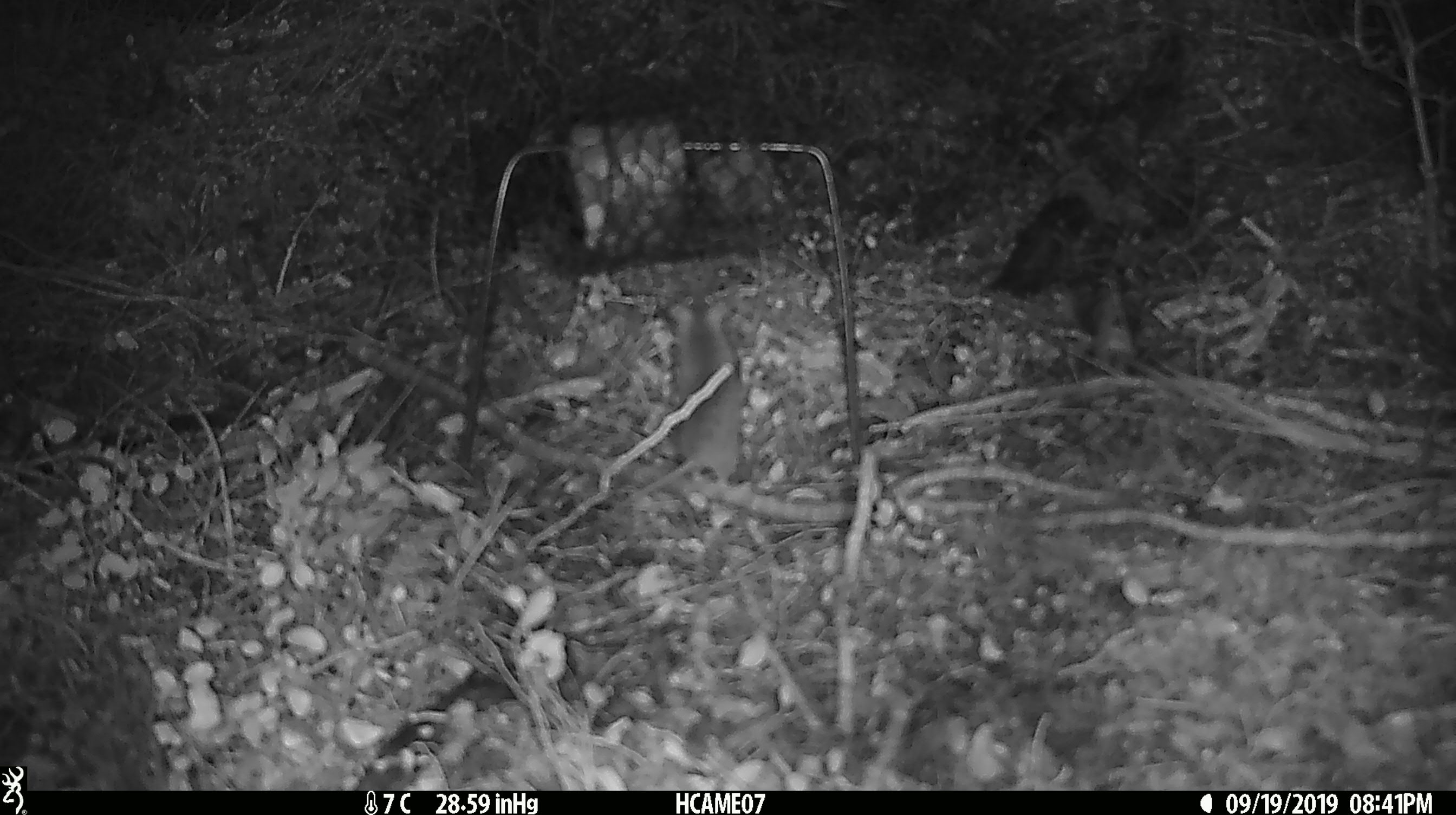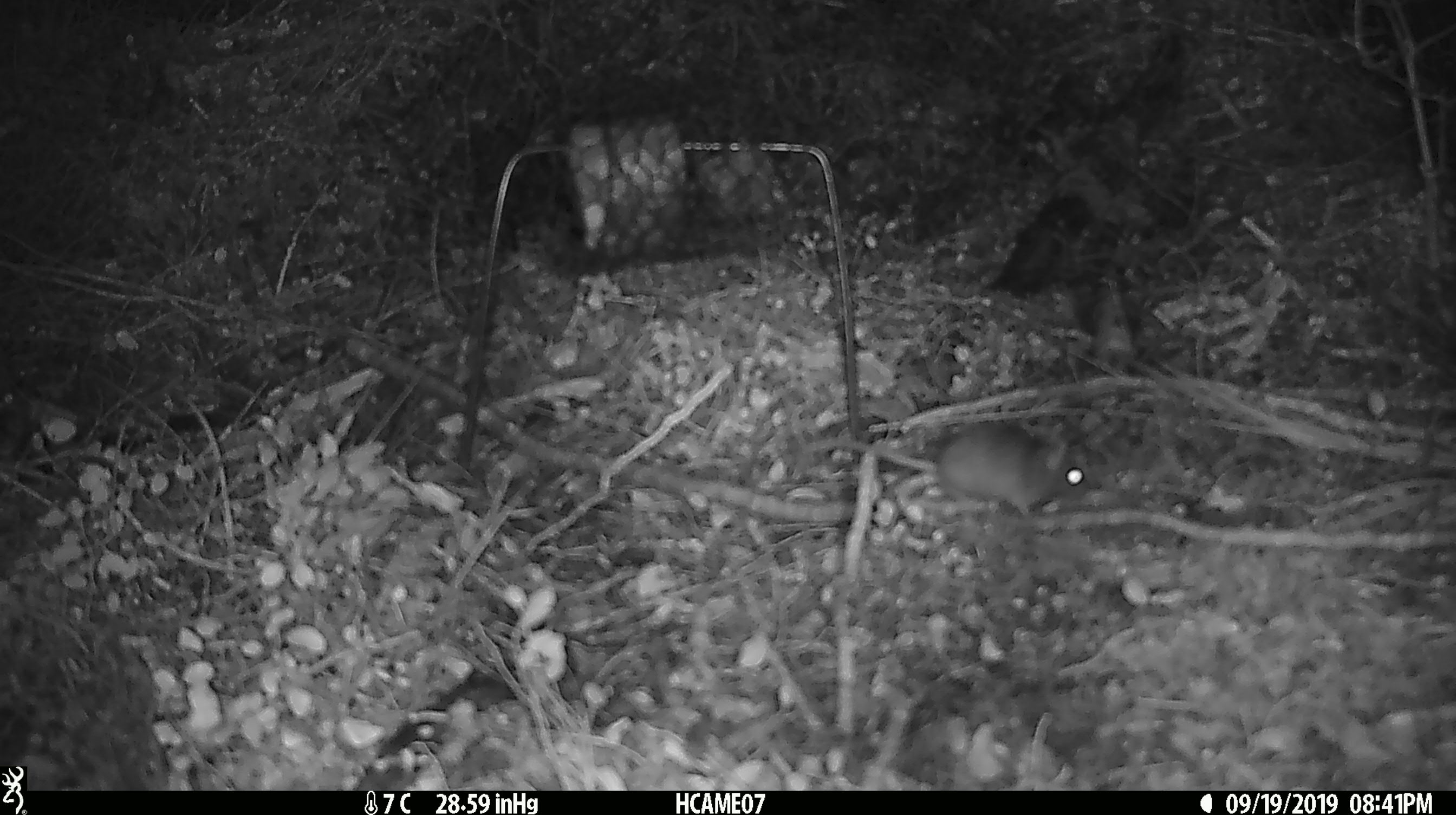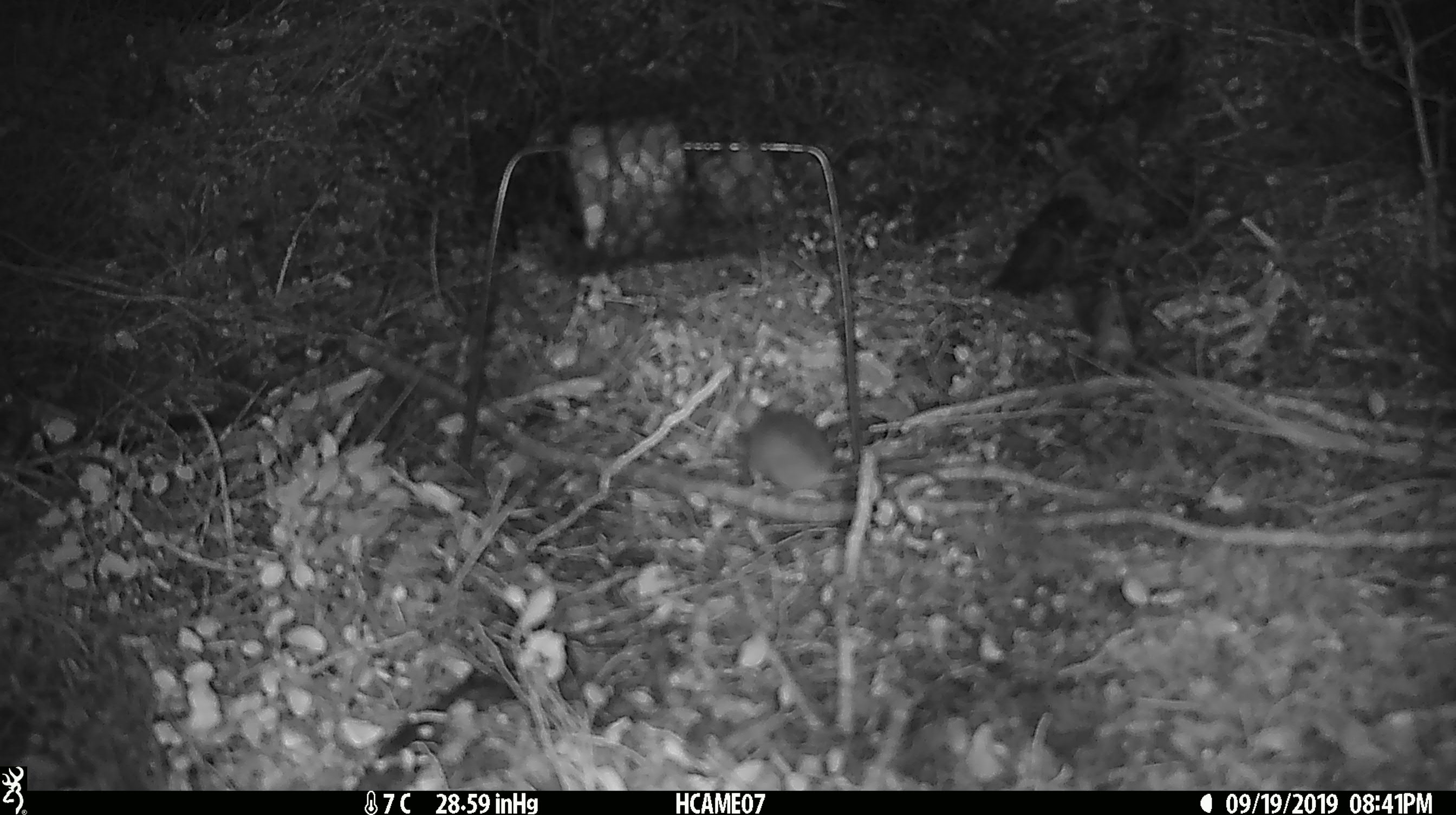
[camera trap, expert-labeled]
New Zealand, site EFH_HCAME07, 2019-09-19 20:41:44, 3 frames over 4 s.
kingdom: Animalia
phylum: Chordata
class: Mammalia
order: Rodentia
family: Muridae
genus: Mus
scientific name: Mus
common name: mouse